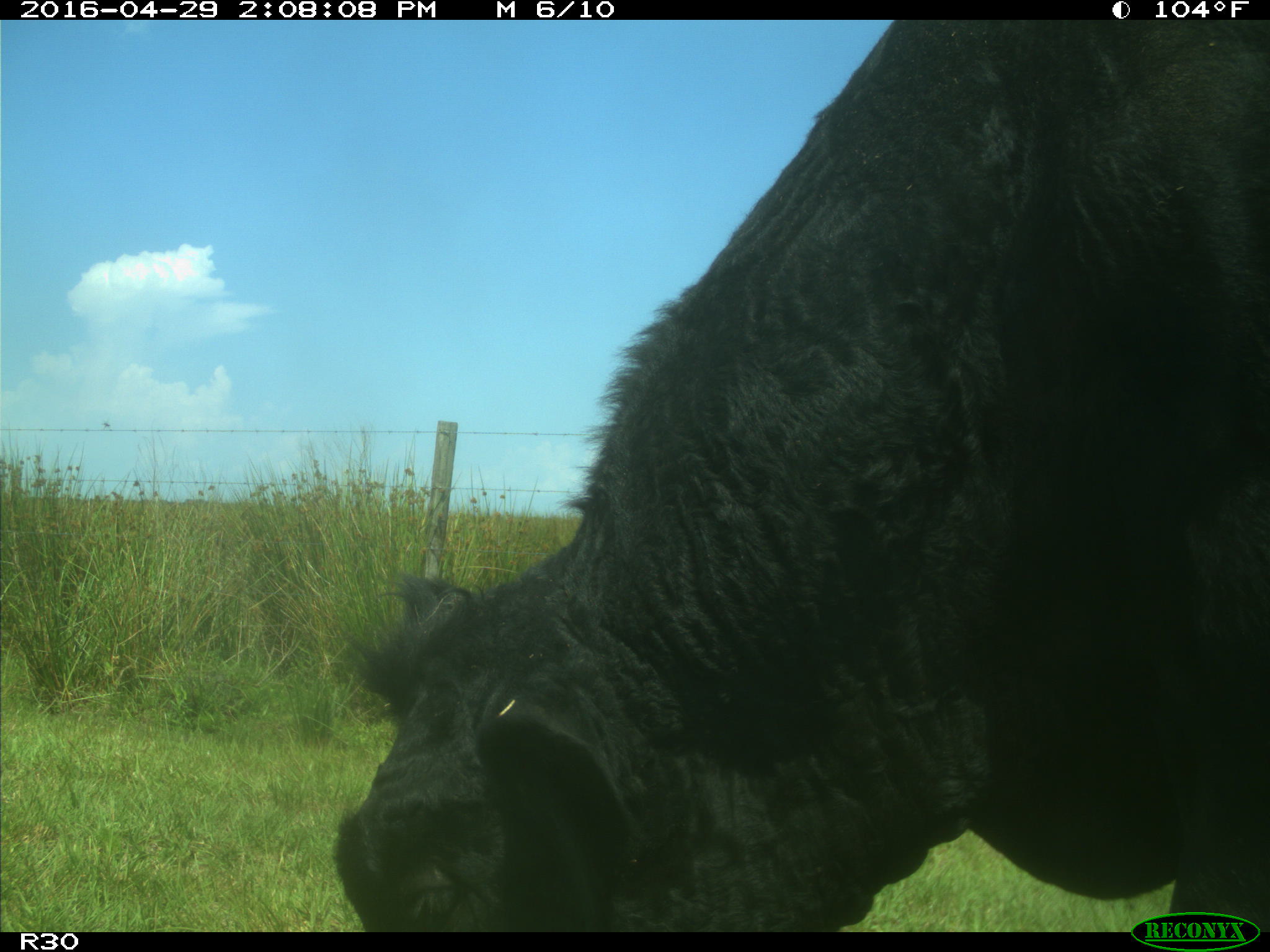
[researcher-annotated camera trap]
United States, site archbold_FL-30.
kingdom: Animalia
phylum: Chordata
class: Mammalia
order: Artiodactyla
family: Bovidae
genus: Bos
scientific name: Bos taurus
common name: domestic cow